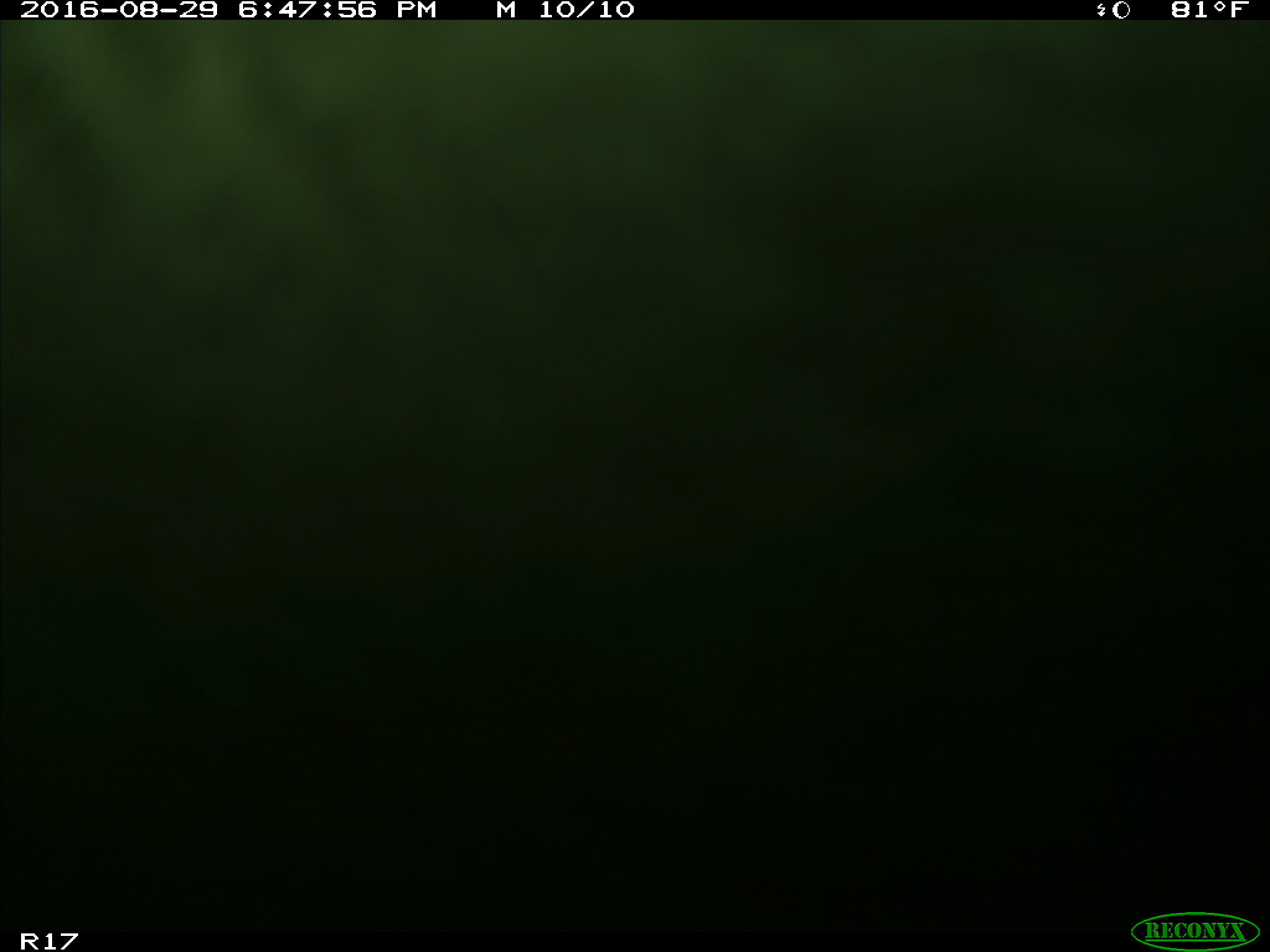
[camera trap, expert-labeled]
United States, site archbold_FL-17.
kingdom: Animalia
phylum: Chordata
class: Mammalia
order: Artiodactyla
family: Bovidae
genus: Bos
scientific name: Bos taurus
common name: domestic cow